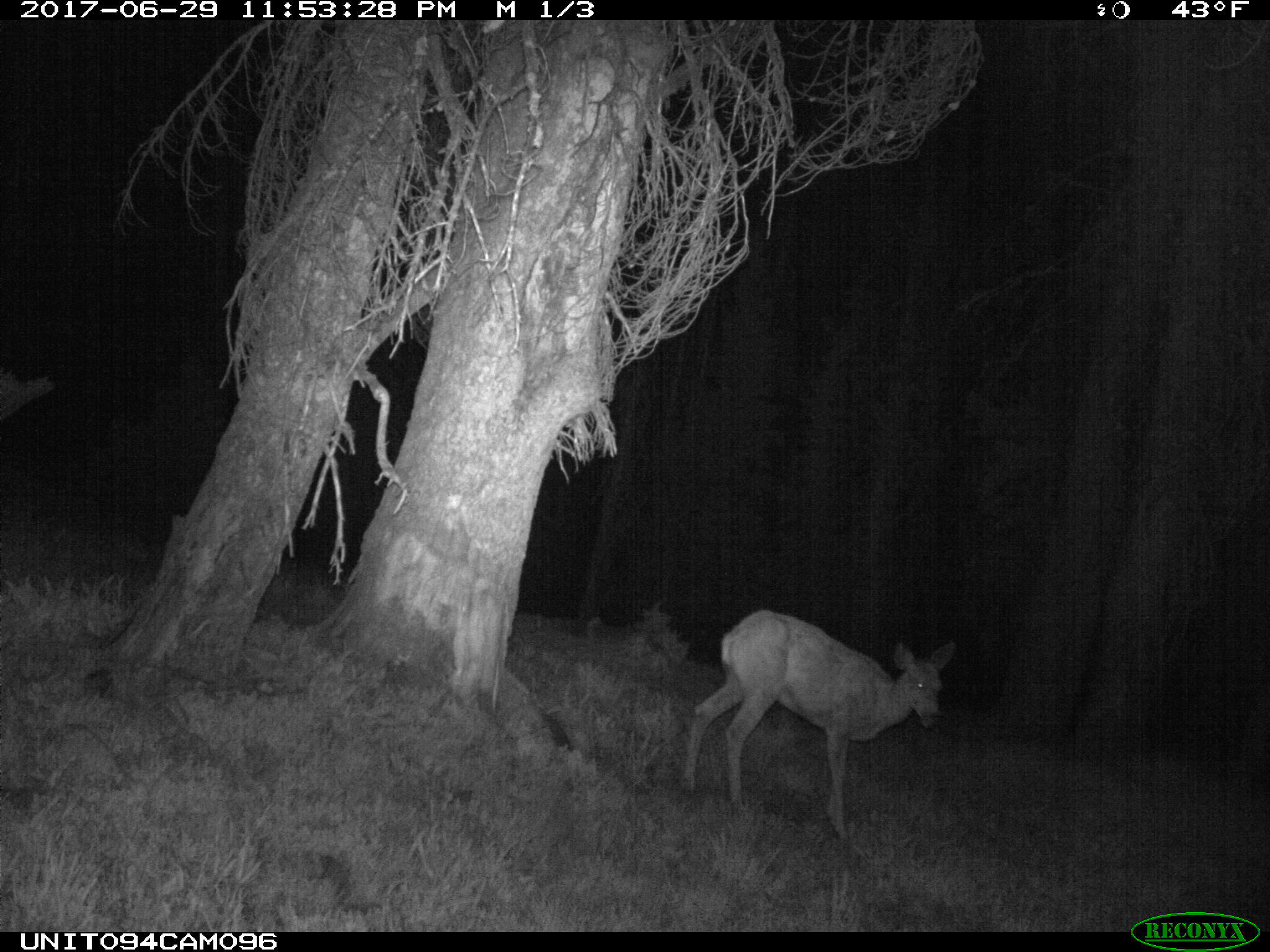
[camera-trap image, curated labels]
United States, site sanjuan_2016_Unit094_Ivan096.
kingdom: Animalia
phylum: Chordata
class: Mammalia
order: Artiodactyla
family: Cervidae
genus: Odocoileus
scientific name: Odocoileus hemionus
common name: mule deer